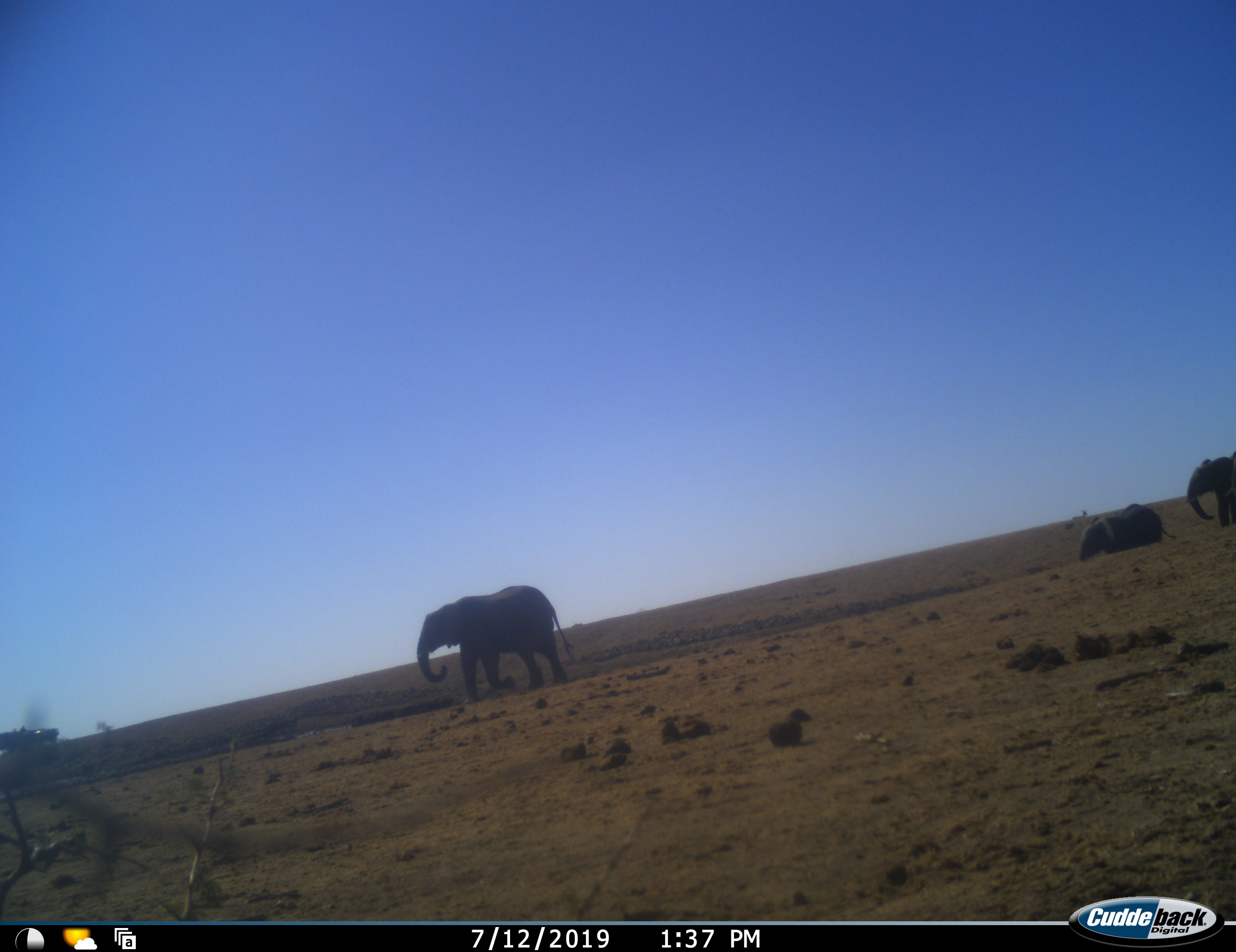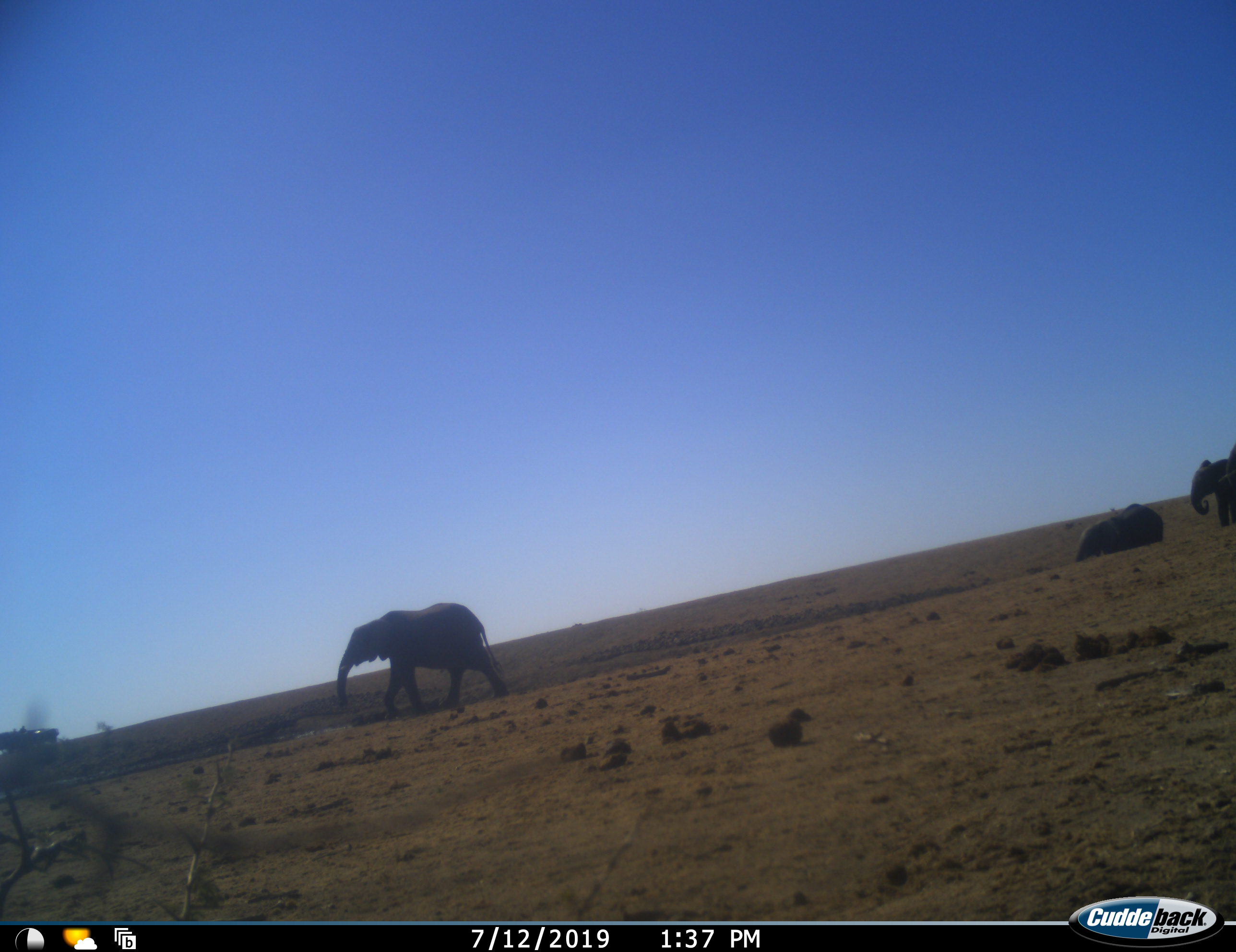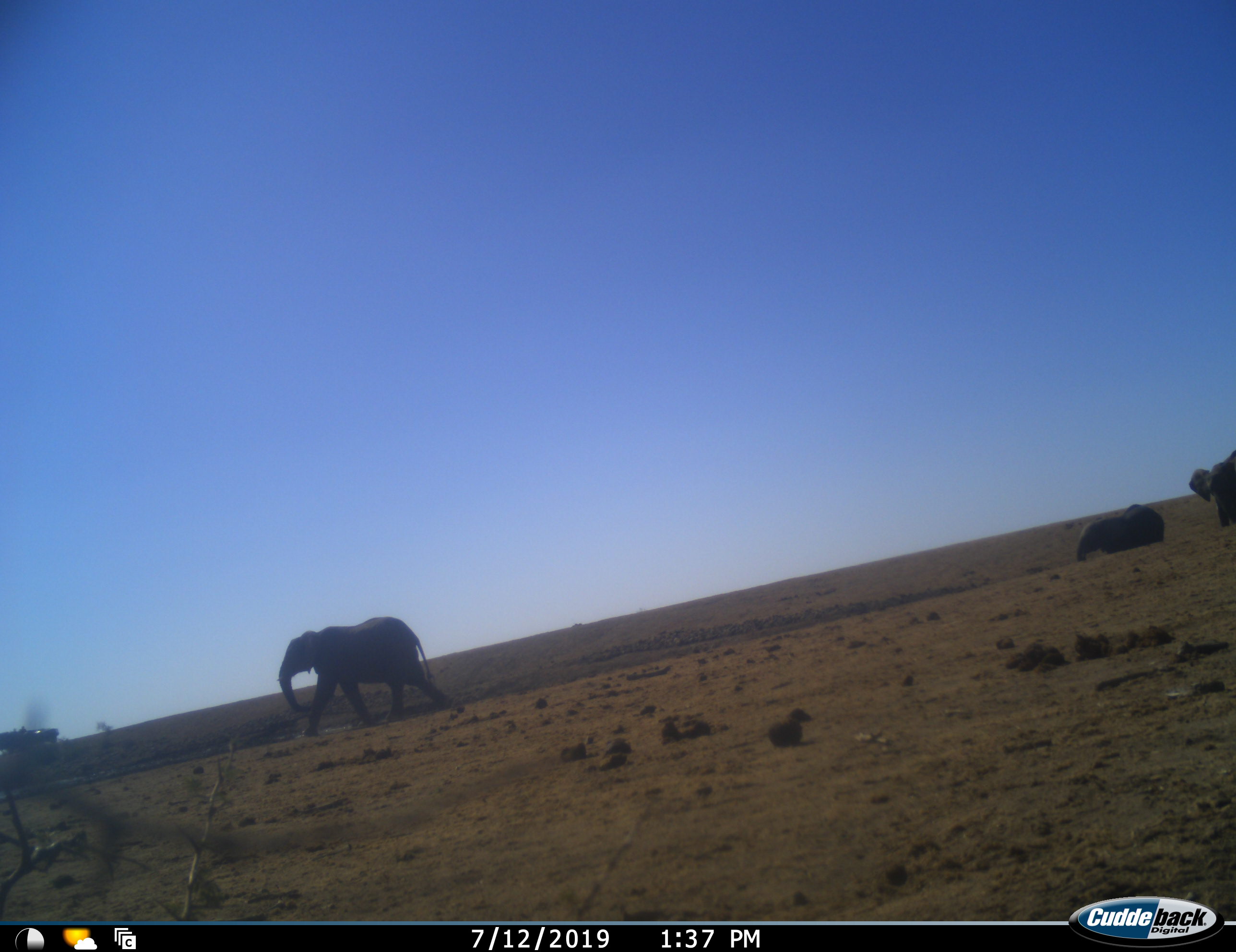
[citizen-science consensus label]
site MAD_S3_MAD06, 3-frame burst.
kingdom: Animalia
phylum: Chordata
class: Mammalia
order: Proboscidea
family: Elephantidae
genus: Loxodonta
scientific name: Loxodonta africana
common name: african bush elephant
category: elephant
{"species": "elephant (african bush elephant) (Loxodonta africana)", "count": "3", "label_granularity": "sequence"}